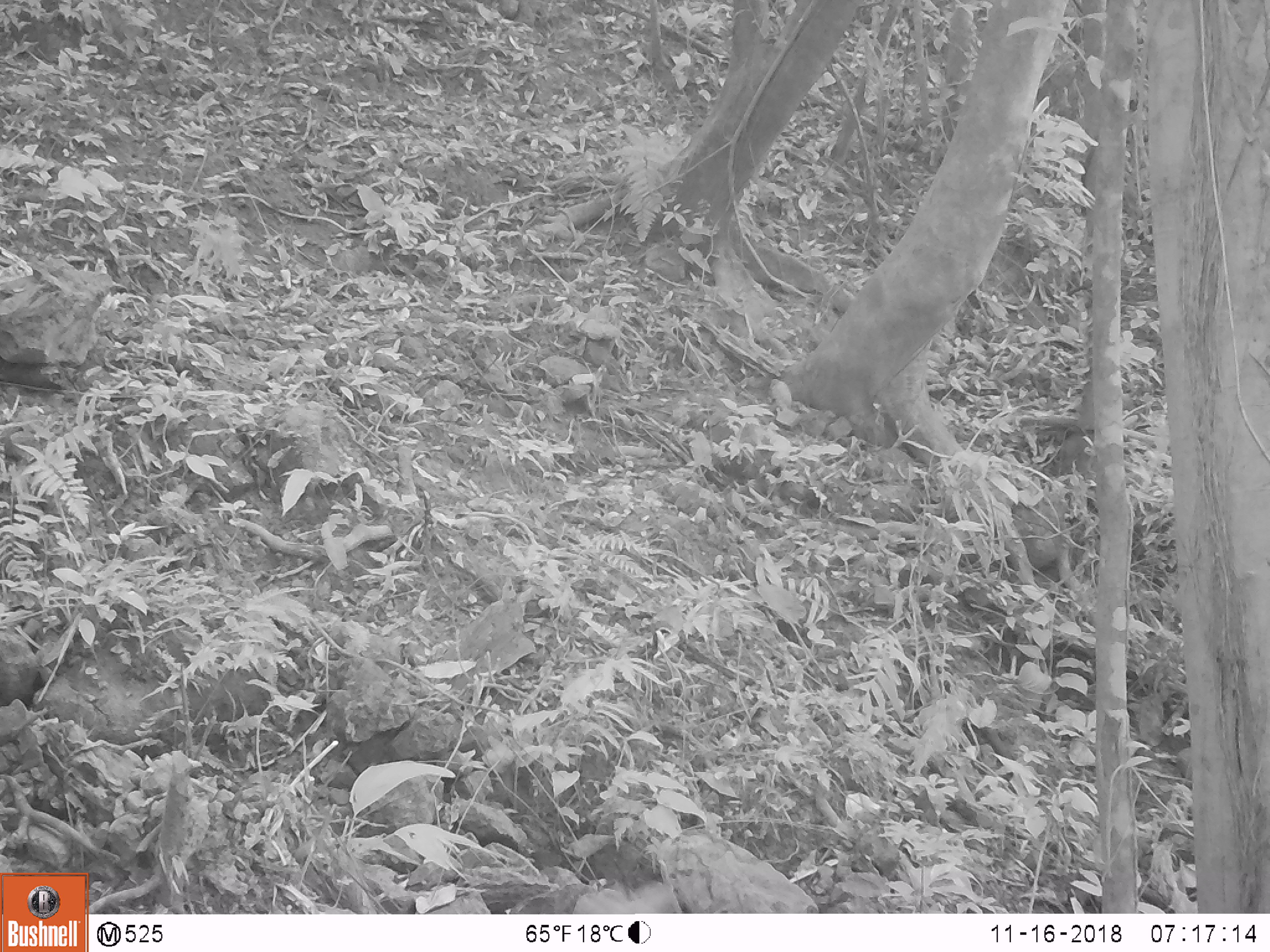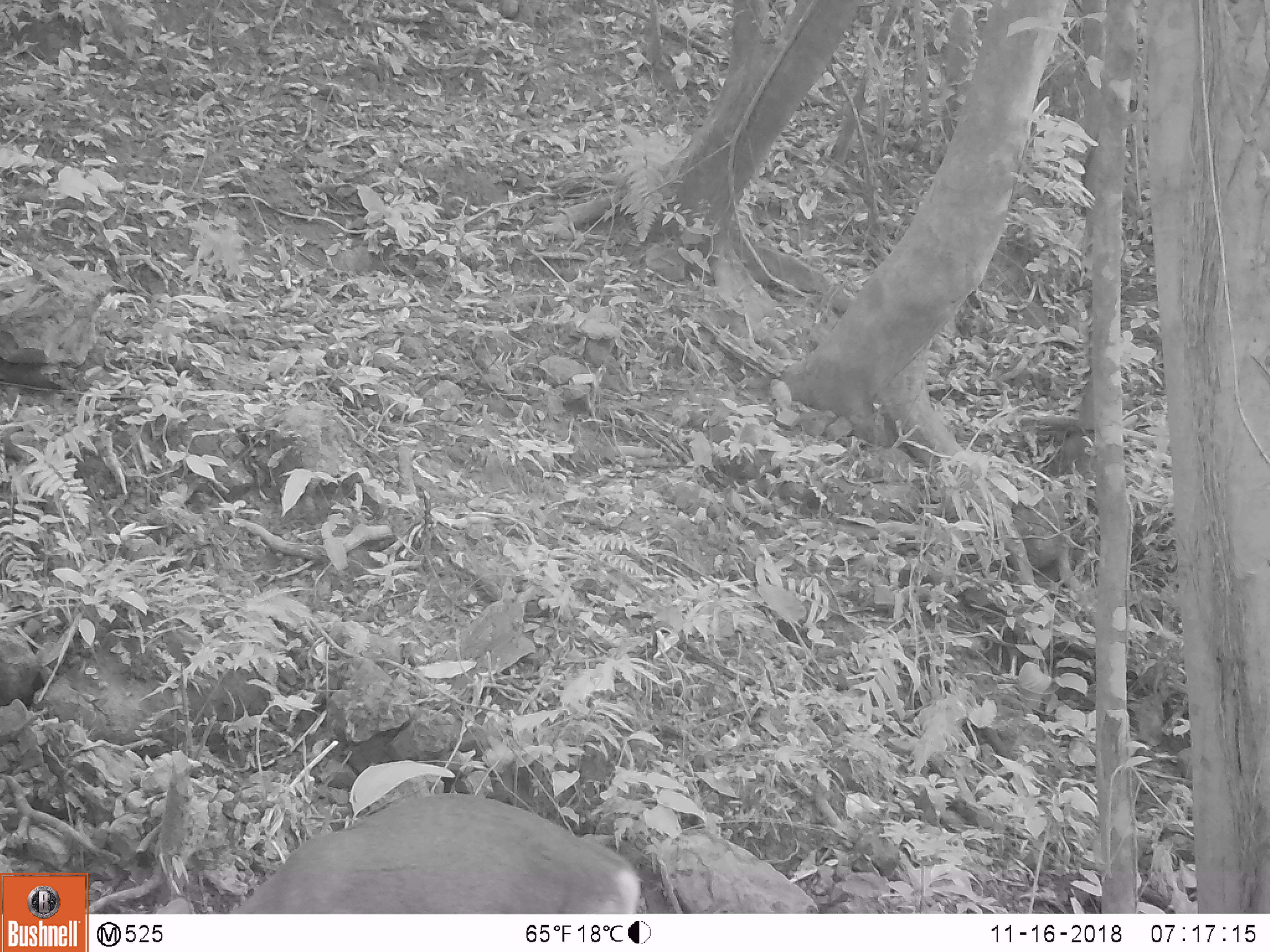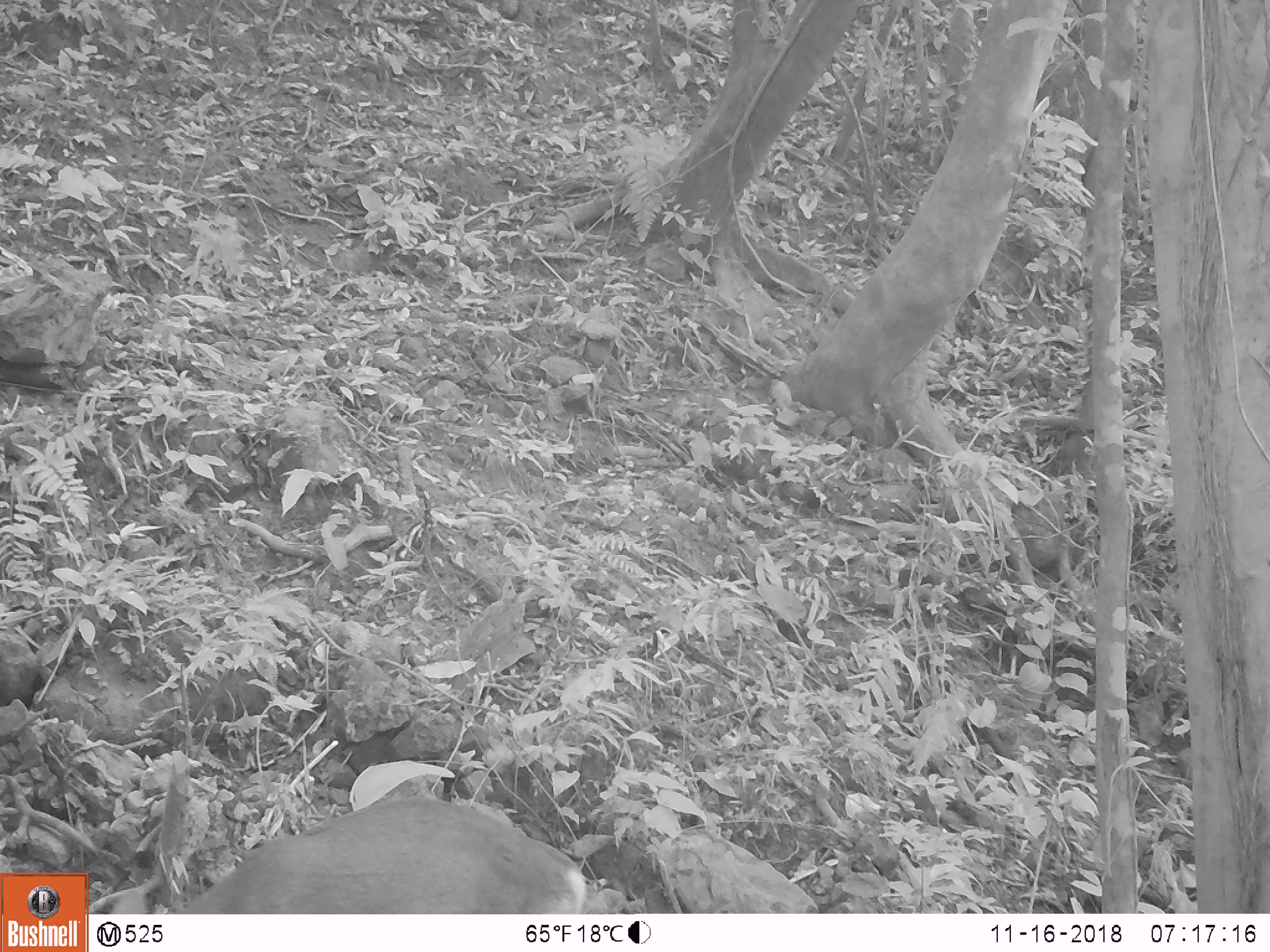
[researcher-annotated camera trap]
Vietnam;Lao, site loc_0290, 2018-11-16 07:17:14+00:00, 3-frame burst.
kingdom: Animalia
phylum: Chordata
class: Mammalia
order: Artiodactyla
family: Cervidae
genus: Muntiacus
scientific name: Muntiacus rooseveltorum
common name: roosevelt's muntjac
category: roosevelts muntjac group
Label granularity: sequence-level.